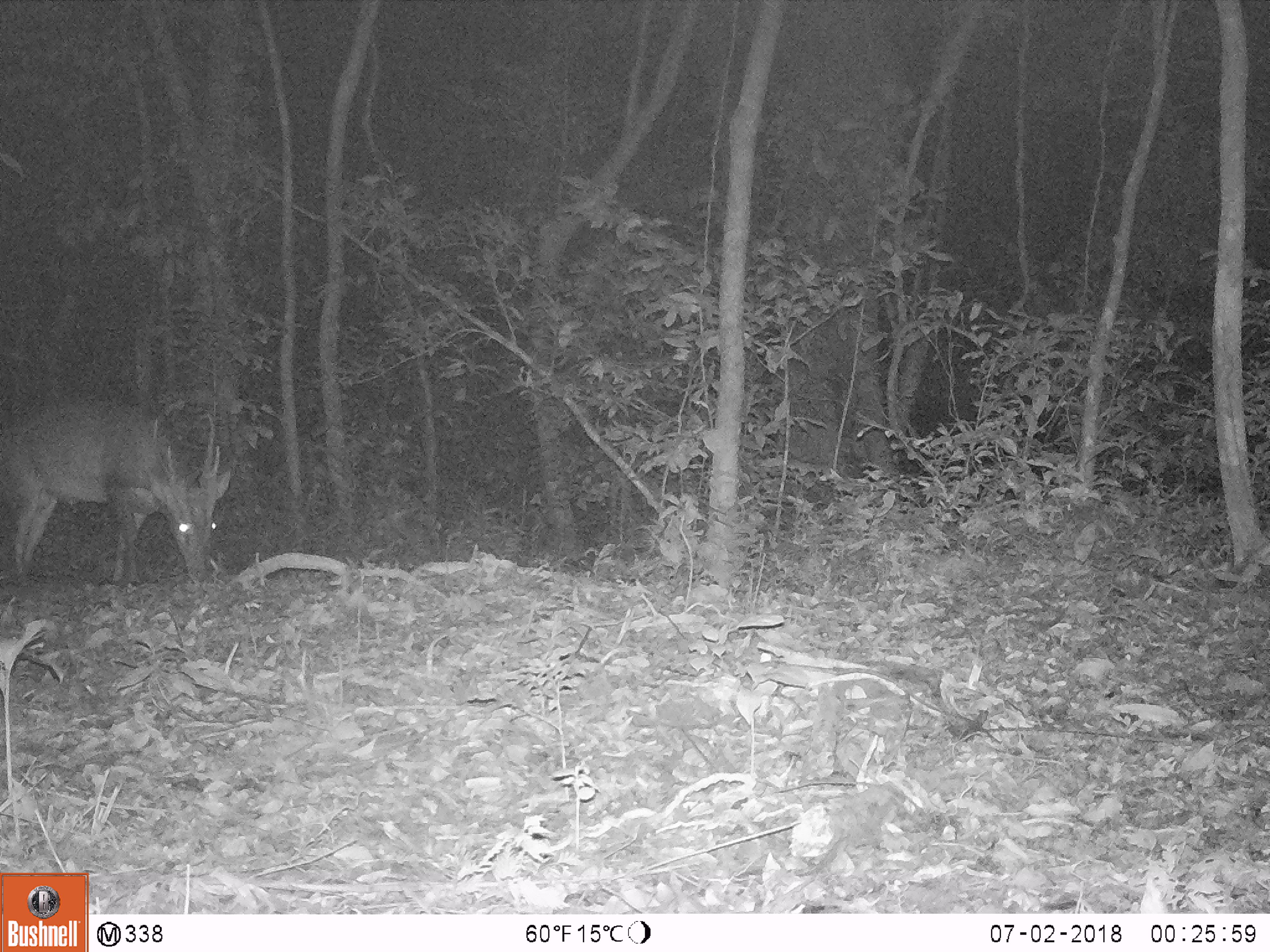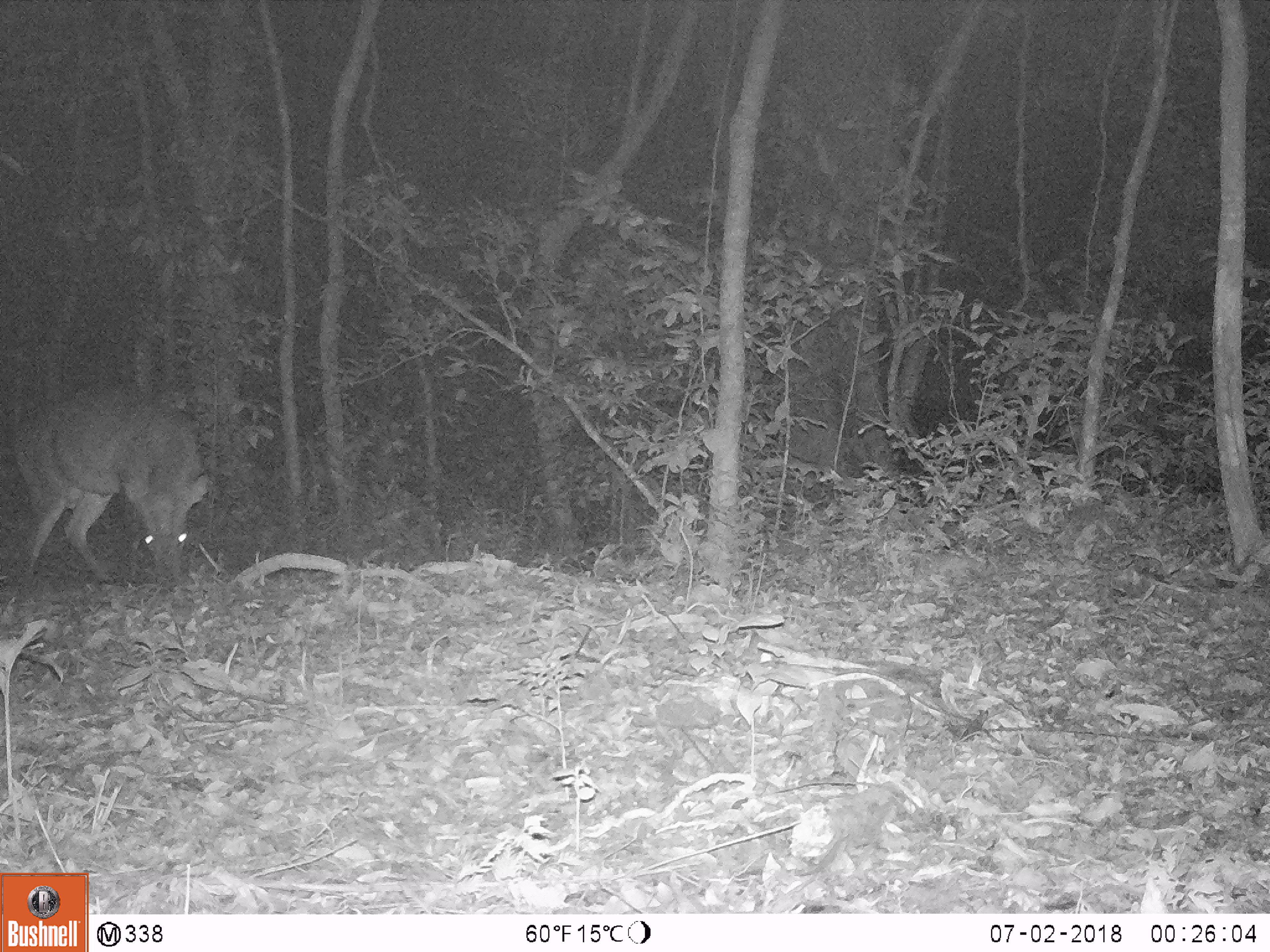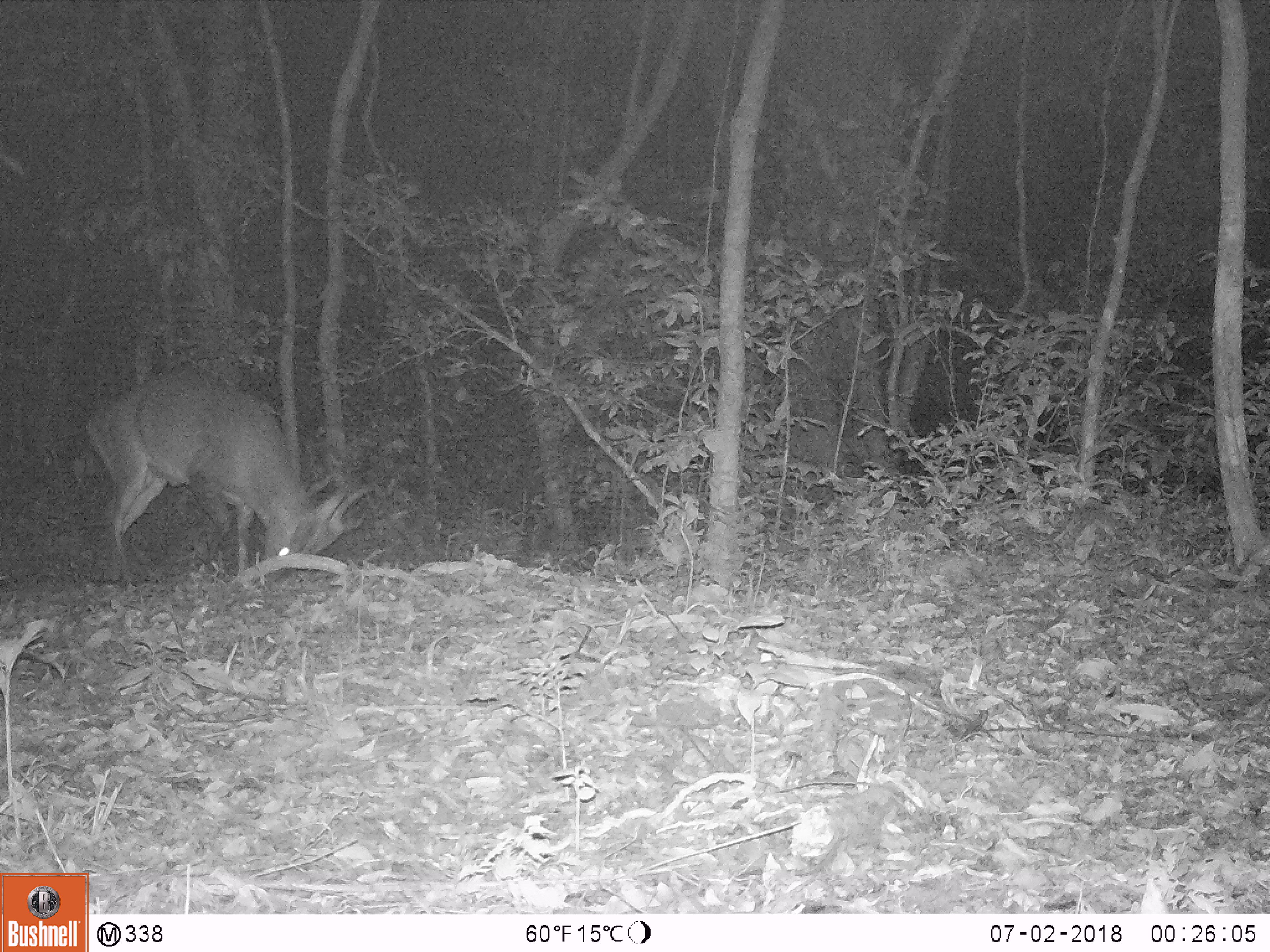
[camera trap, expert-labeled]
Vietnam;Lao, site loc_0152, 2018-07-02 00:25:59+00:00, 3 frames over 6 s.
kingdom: Animalia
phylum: Chordata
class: Mammalia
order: Artiodactyla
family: Cervidae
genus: Muntiacus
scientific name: Muntiacus vuquangensis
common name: large-antlered muntjac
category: large antlered muntjac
Large antlered muntjac (large-antlered muntjac) (Muntiacus vuquangensis). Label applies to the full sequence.